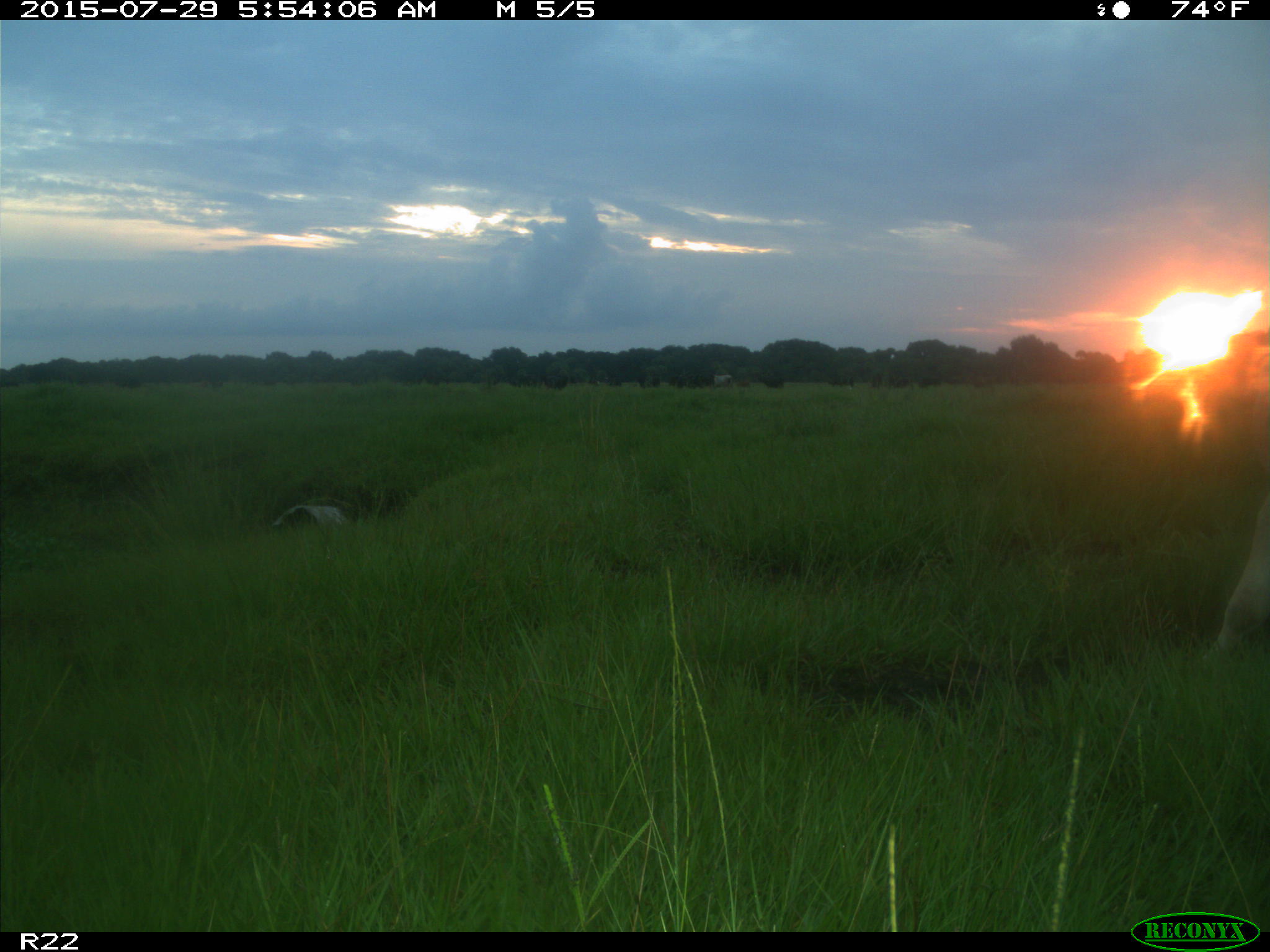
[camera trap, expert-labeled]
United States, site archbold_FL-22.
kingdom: Animalia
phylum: Chordata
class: Mammalia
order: Artiodactyla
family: Bovidae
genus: Bos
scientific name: Bos taurus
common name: domestic cow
Bos taurus (domestic cow).